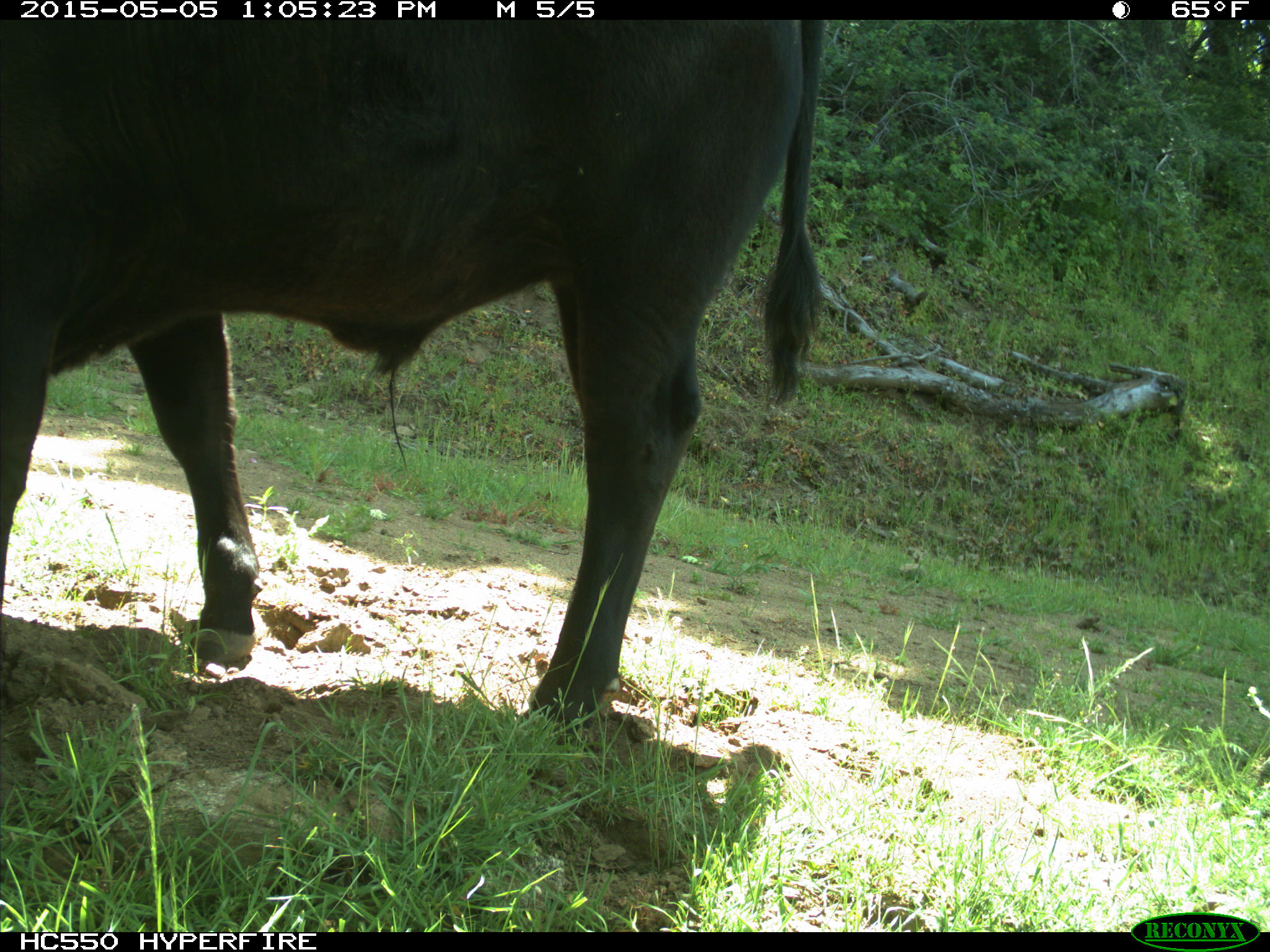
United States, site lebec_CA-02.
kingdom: Animalia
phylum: Chordata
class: Mammalia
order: Artiodactyla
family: Bovidae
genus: Bos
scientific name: Bos taurus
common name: domestic cow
Bos taurus (domestic cow).